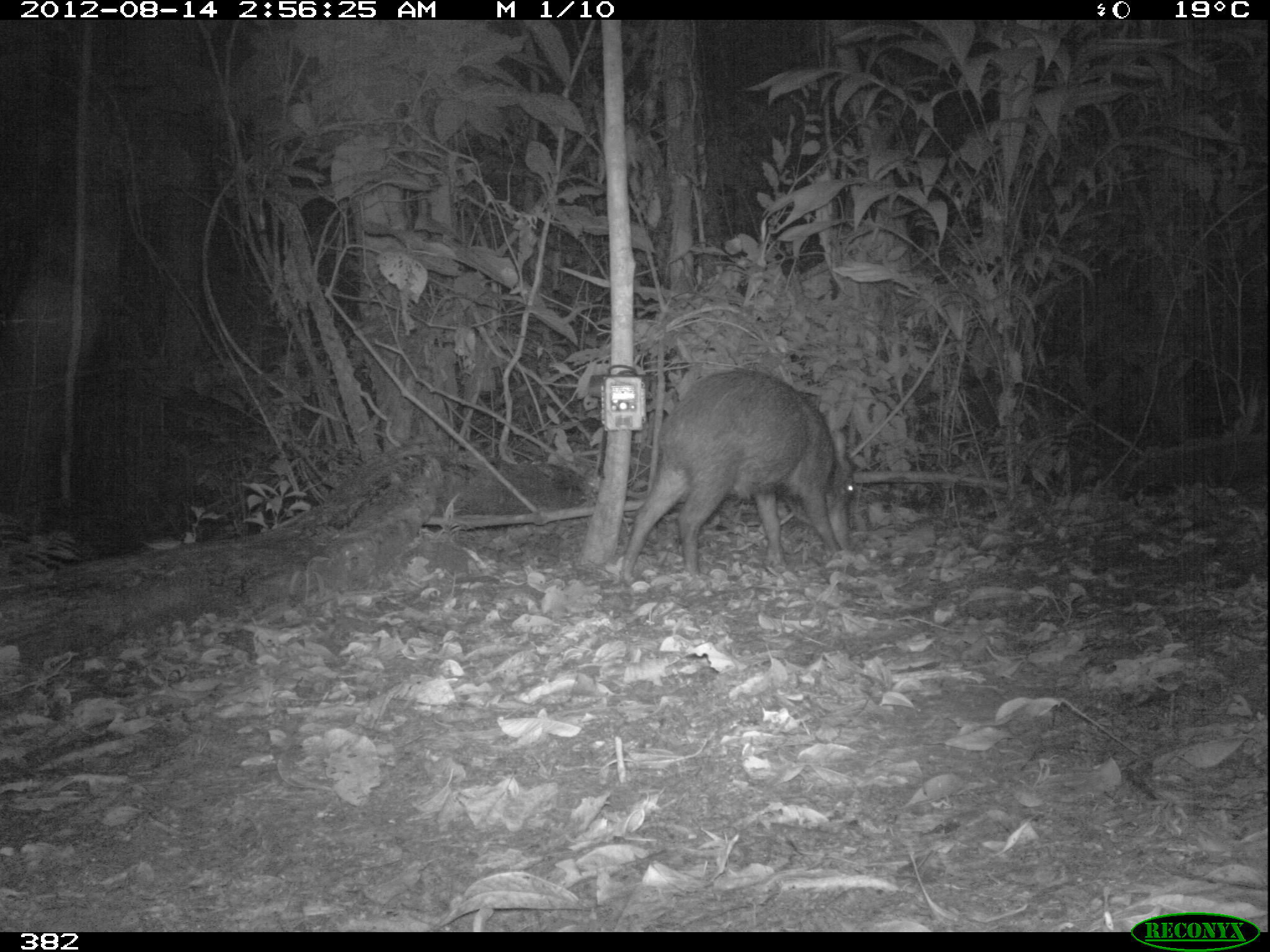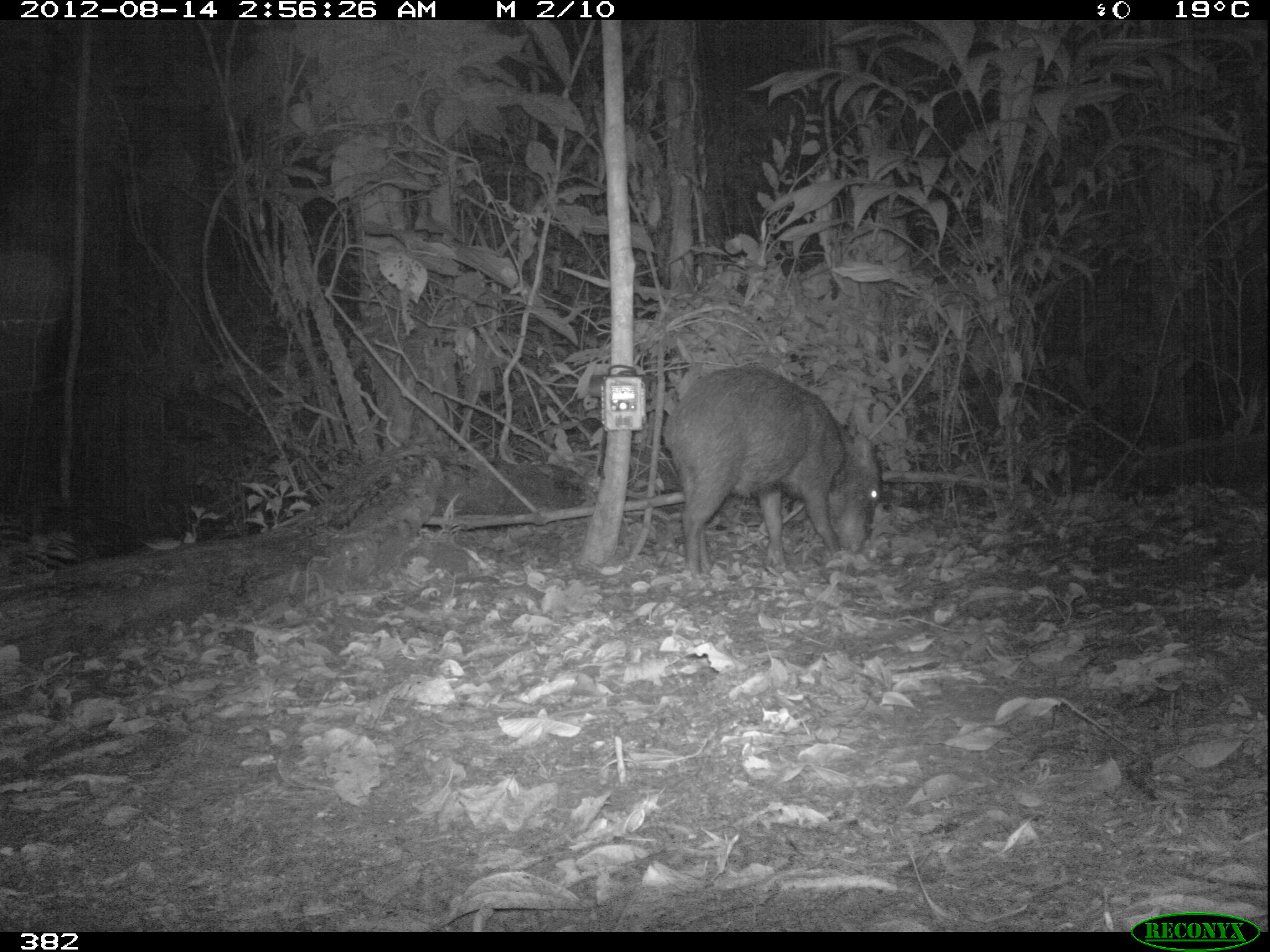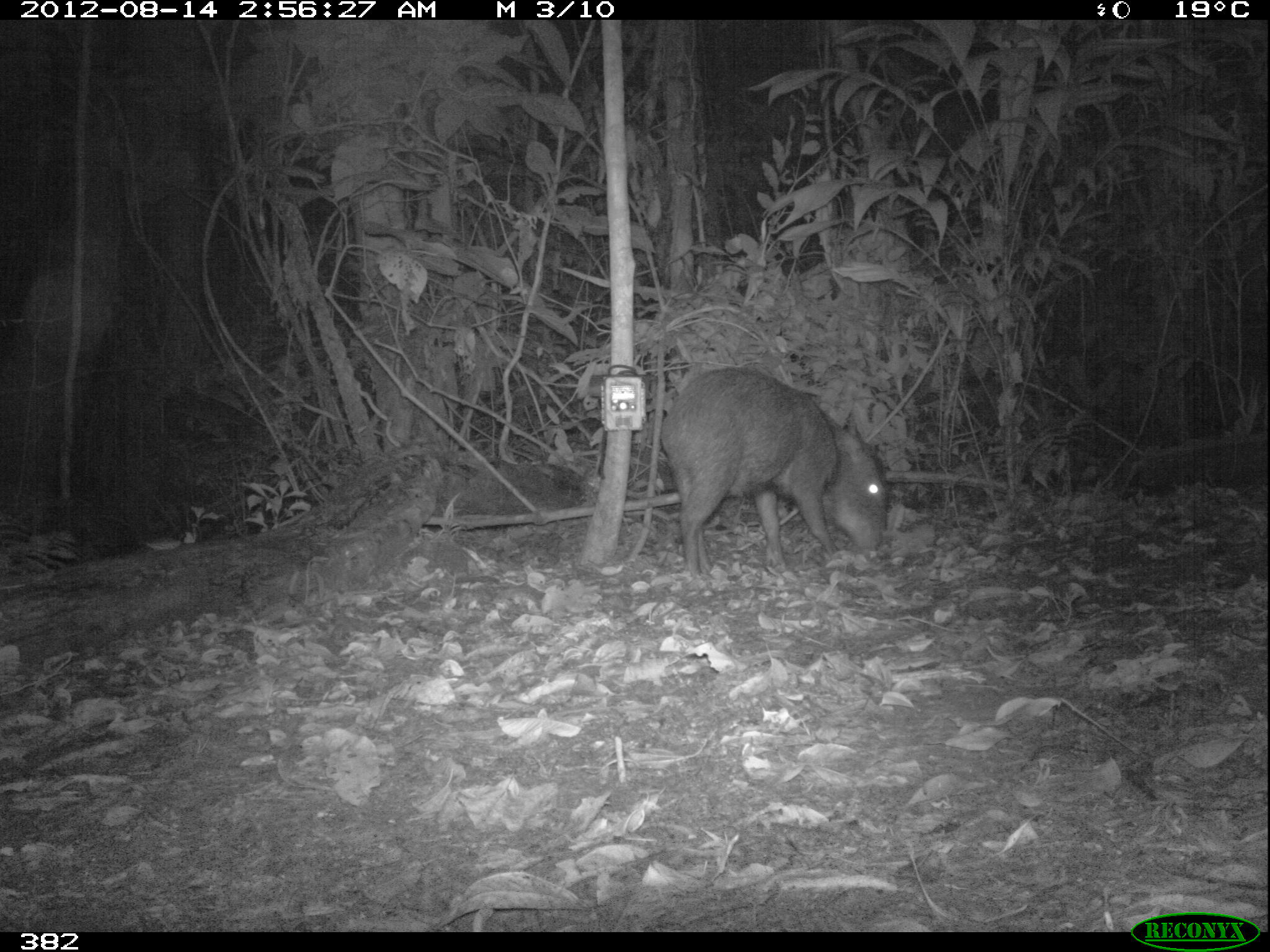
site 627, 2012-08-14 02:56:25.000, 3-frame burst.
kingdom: Animalia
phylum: Chordata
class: Mammalia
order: Artiodactyla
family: Tayassuidae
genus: Tayassu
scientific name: Tayassu pecari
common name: white-lipped peccary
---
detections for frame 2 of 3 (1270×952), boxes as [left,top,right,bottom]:
tayassu pecari: [662,361,883,572]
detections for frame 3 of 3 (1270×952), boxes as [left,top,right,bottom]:
tayassu pecari: [658,365,887,578]